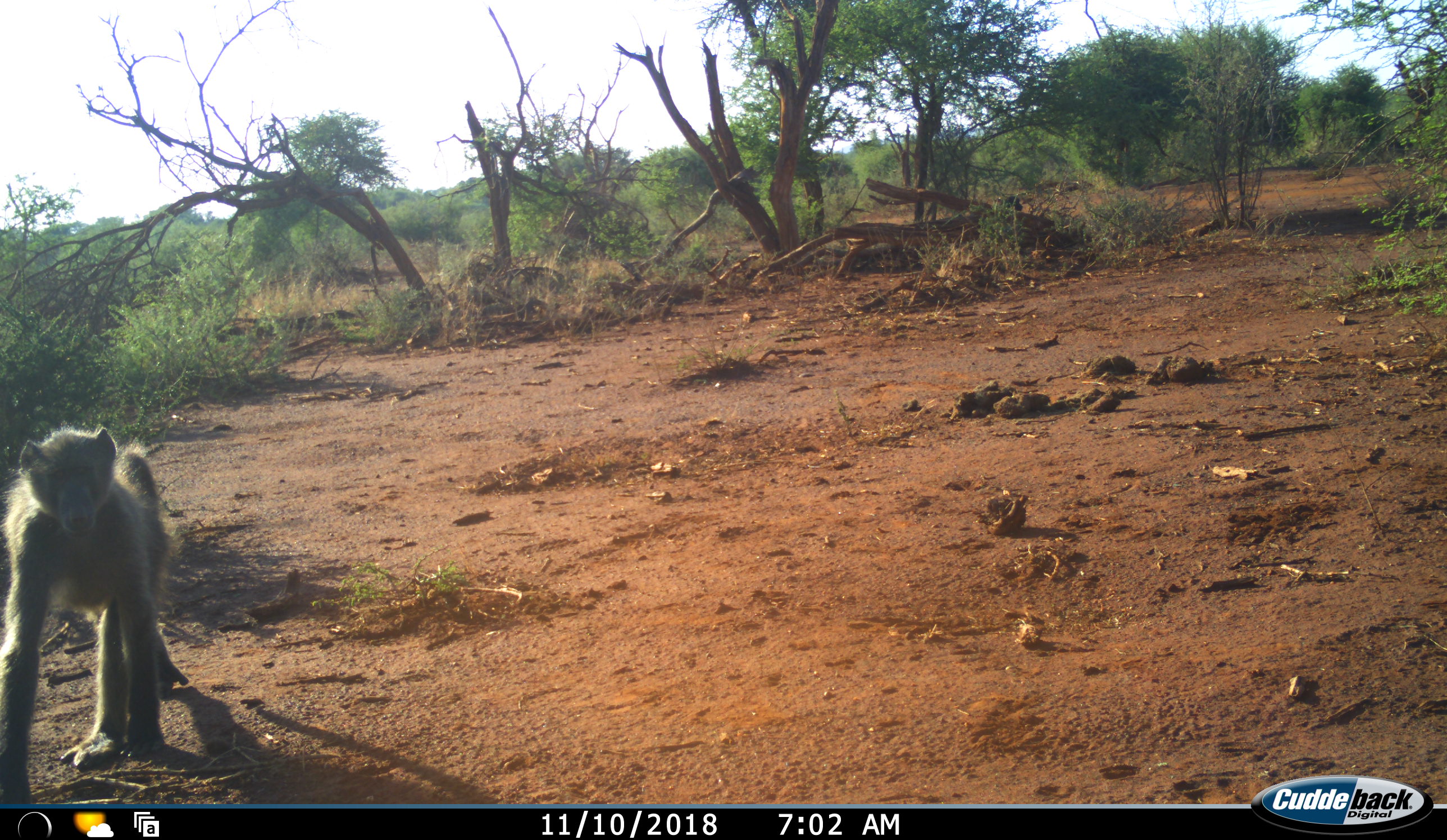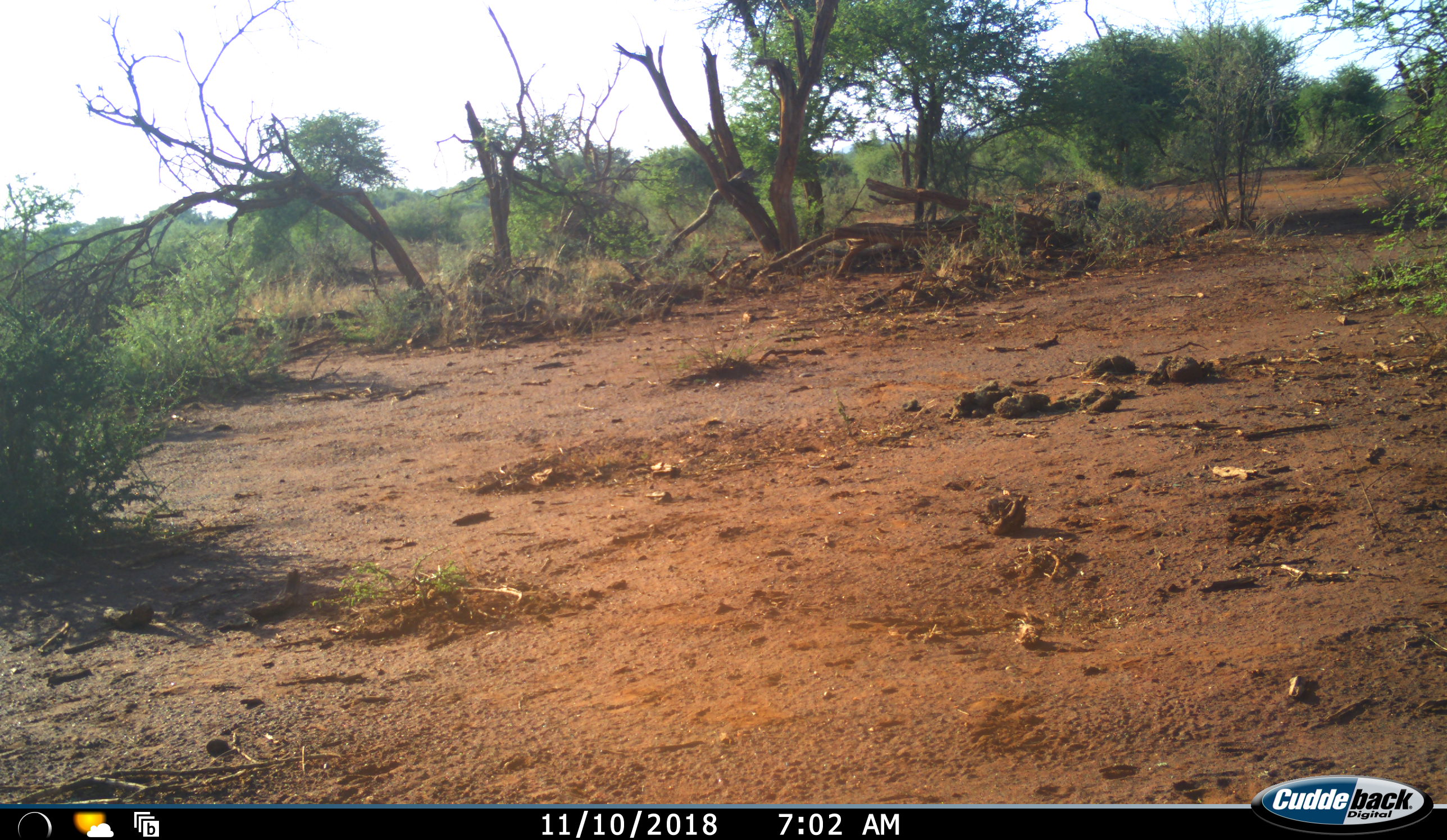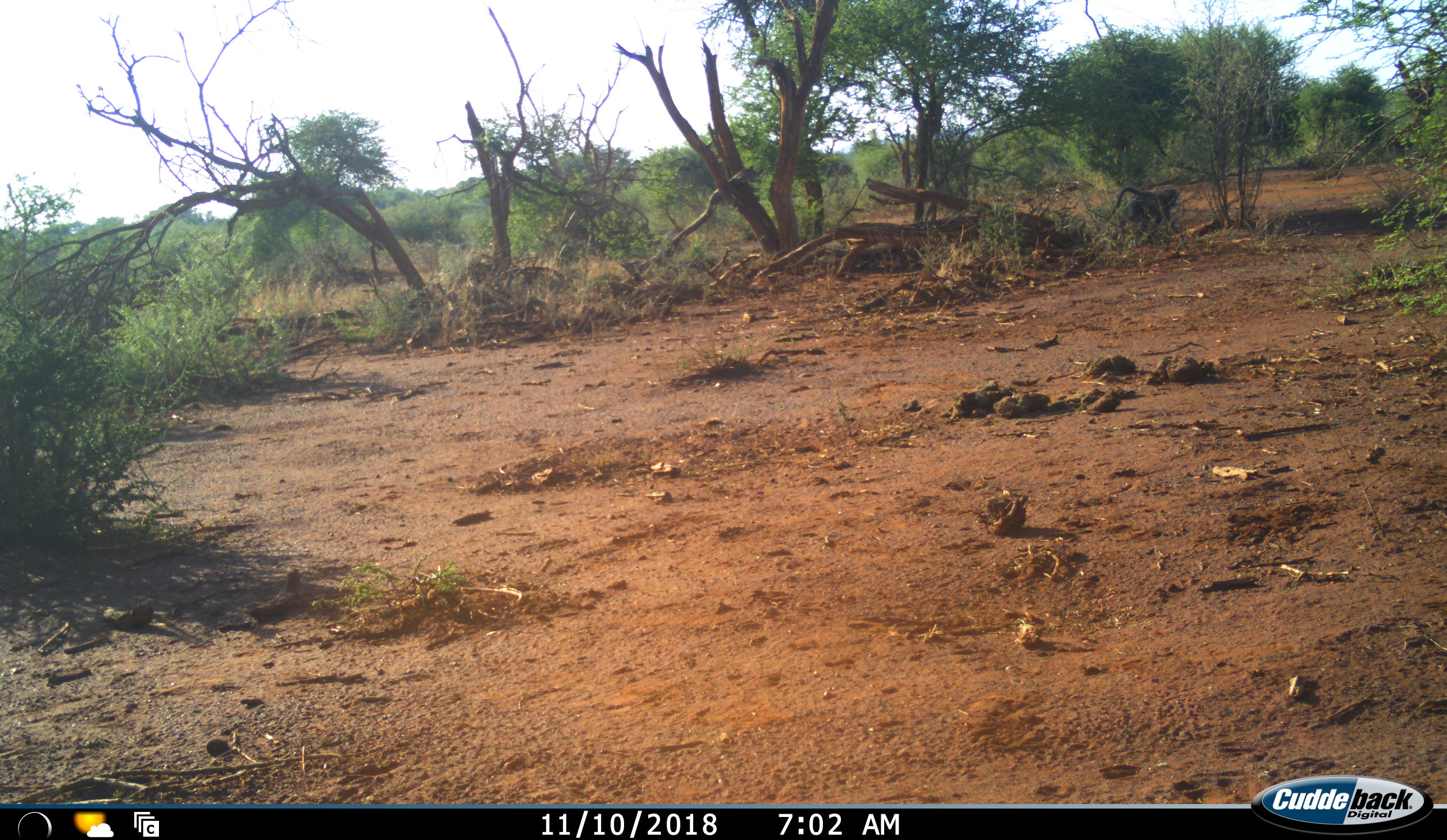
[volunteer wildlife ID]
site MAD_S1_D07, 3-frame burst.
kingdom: Animalia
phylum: Chordata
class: Mammalia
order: Primates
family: Cercopithecidae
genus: Papio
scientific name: Papio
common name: baboon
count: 2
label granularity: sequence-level